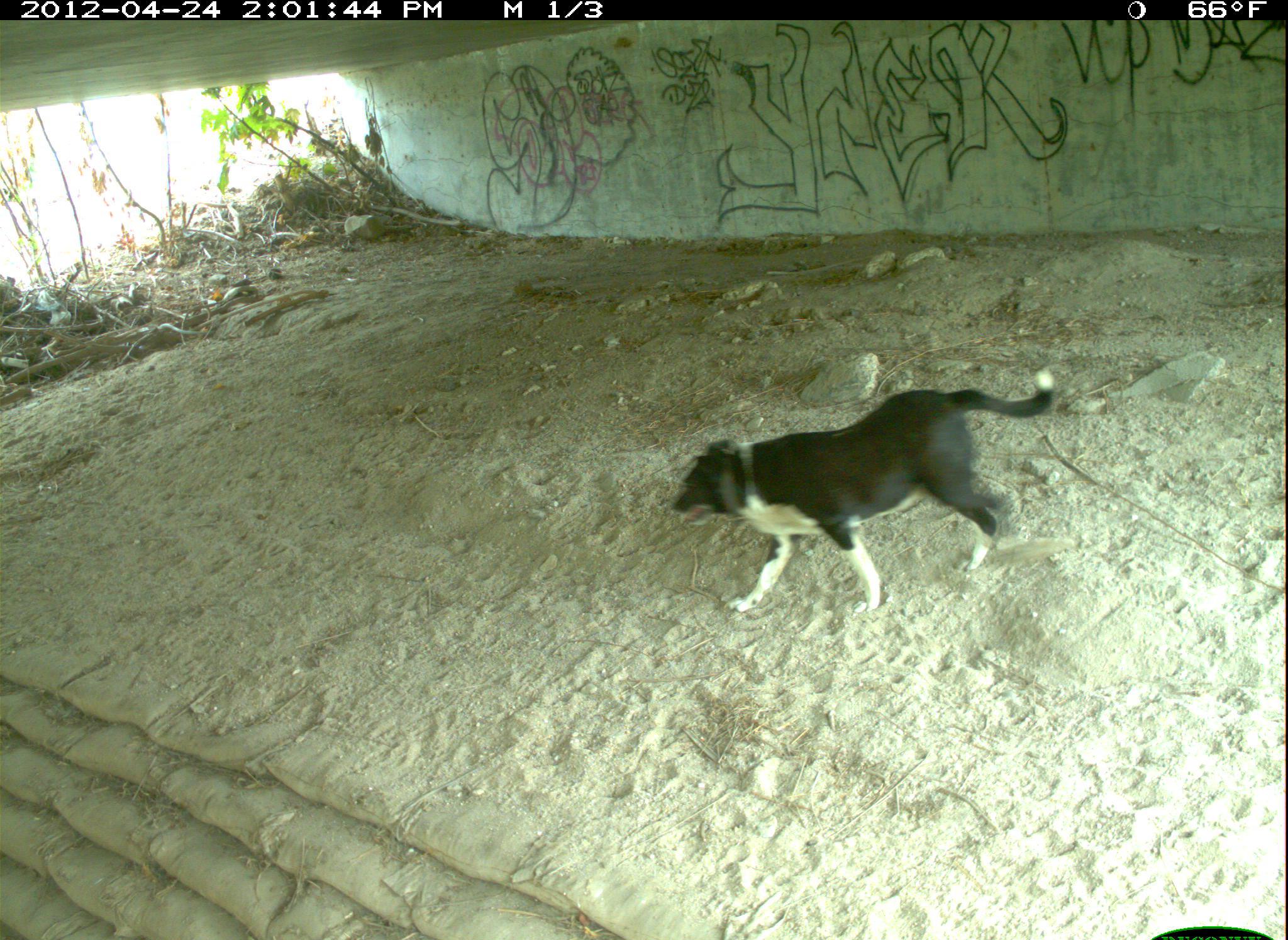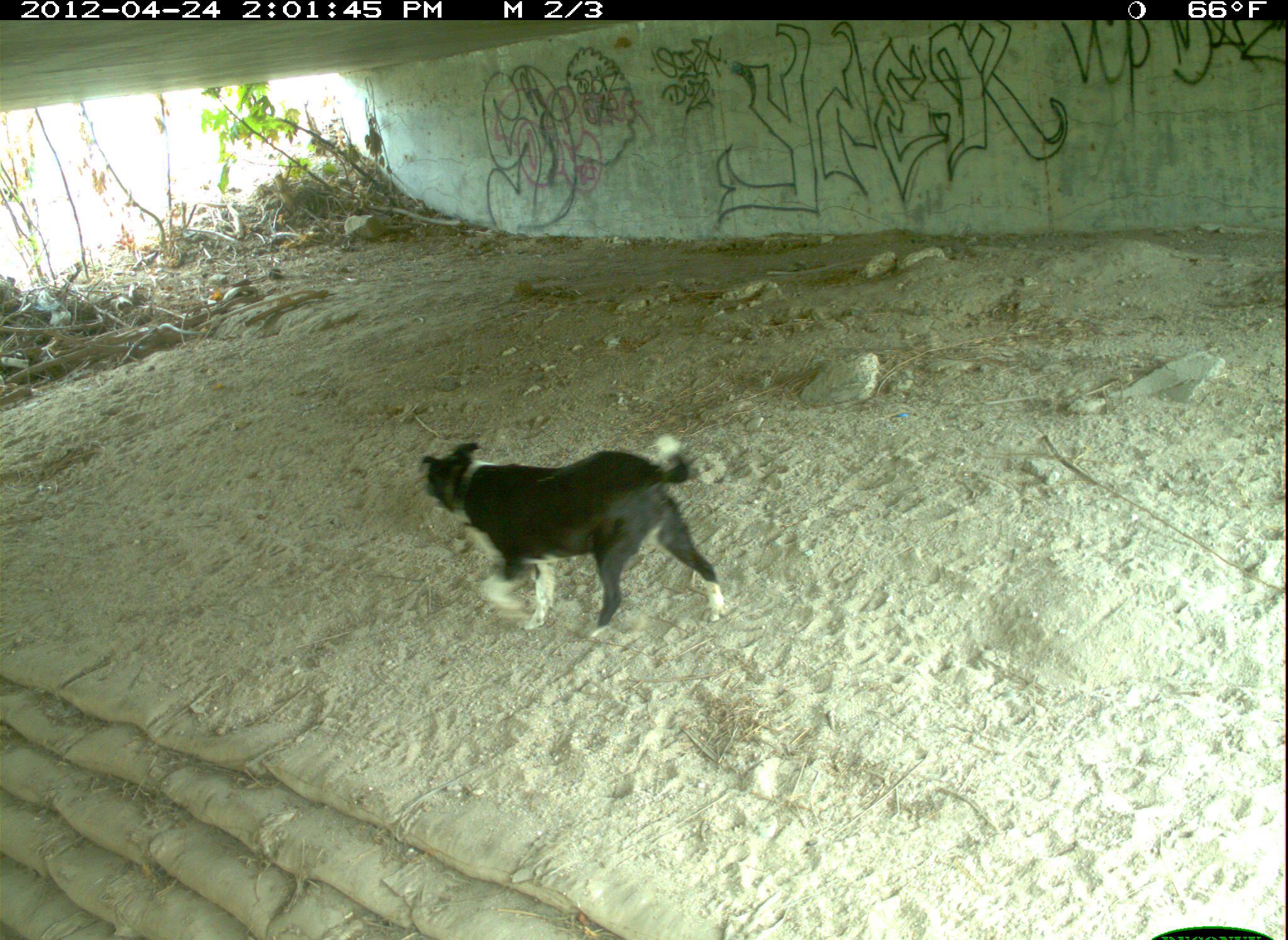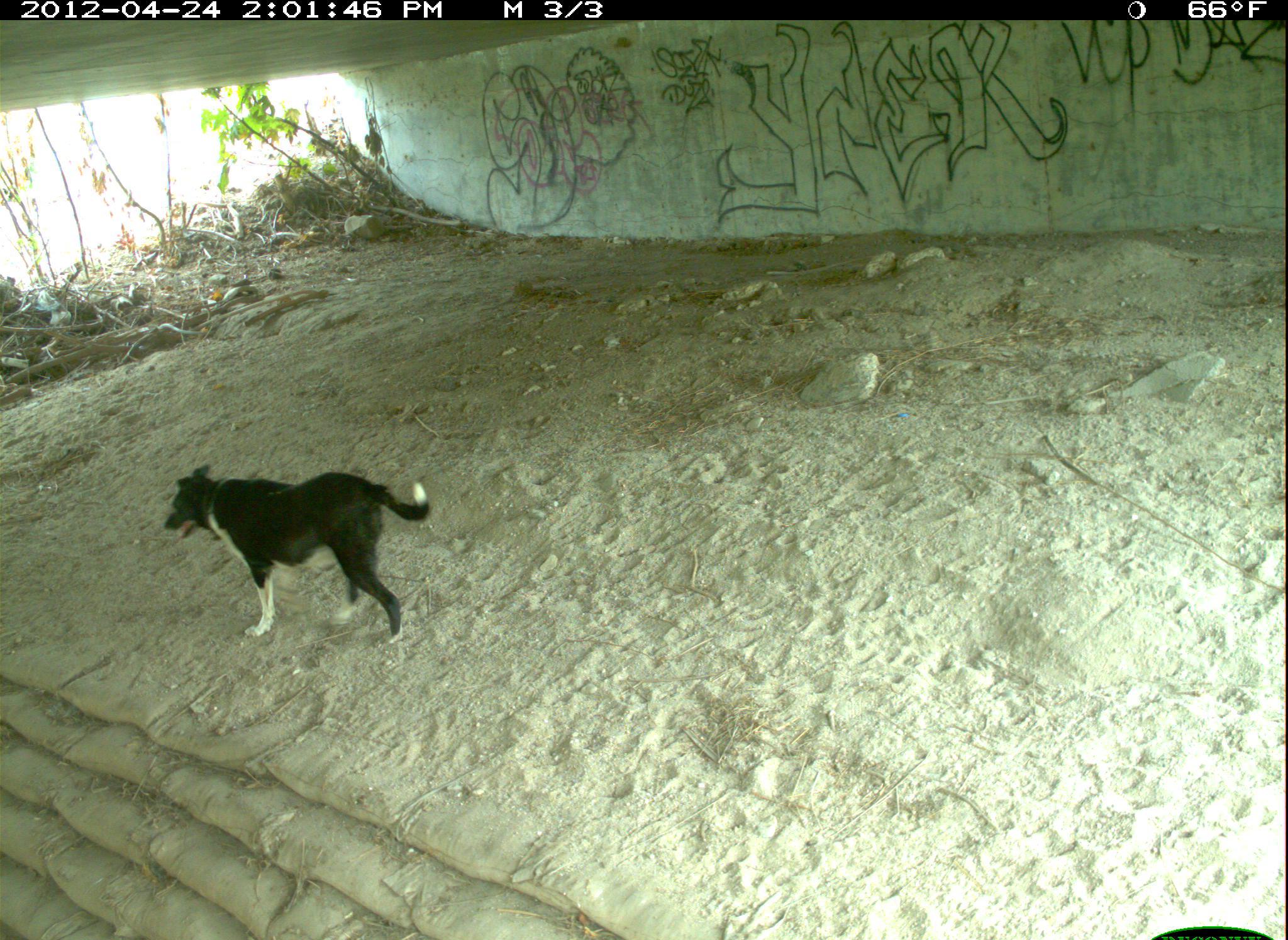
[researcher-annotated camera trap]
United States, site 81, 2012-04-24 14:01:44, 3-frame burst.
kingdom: Animalia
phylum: Chordata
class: Mammalia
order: Carnivora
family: Canidae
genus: Canis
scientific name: Canis familiaris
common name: domestic dog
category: dog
Dog (domestic dog) (Canis familiaris).